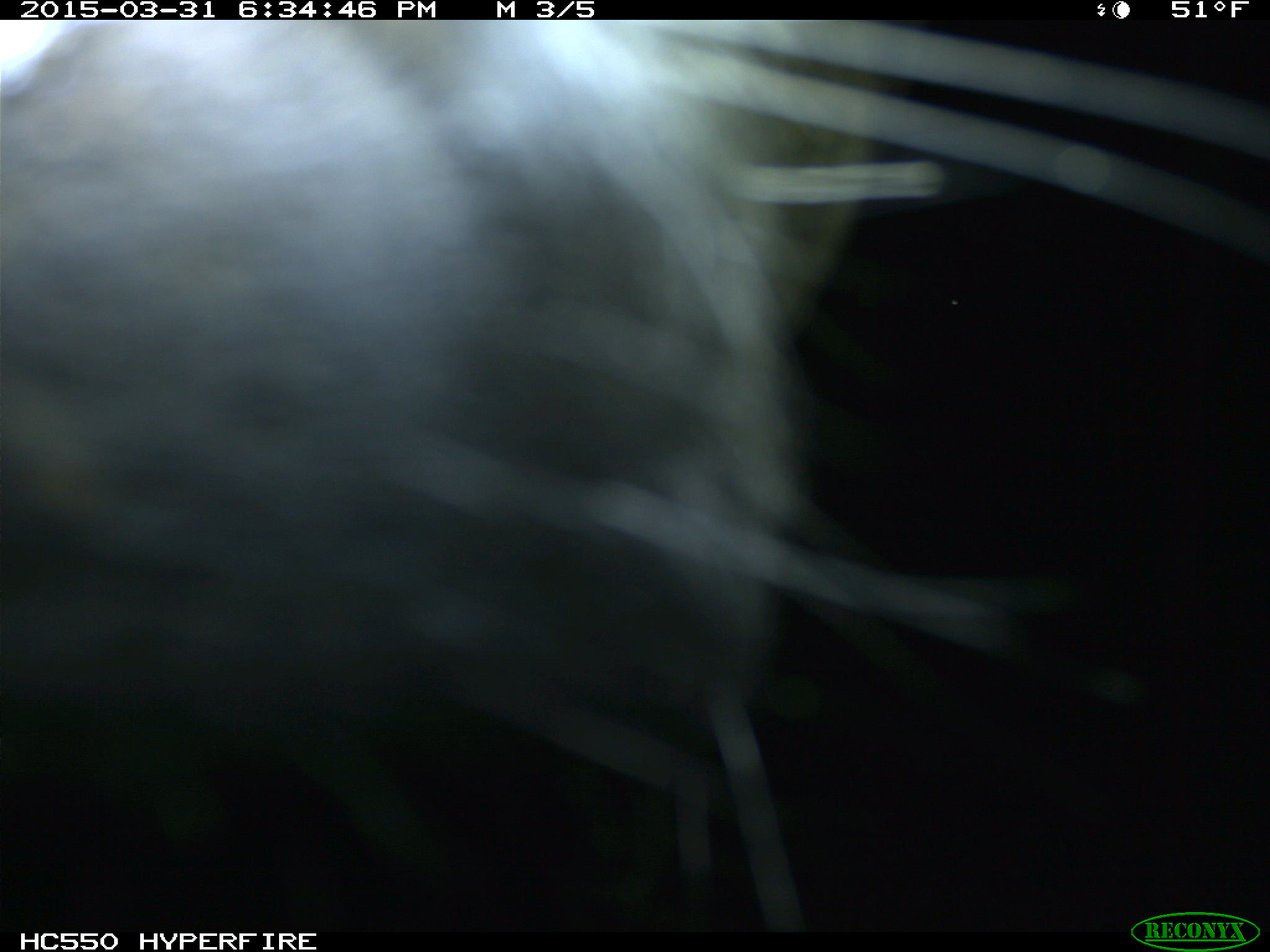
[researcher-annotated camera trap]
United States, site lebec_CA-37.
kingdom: Animalia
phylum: Chordata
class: Mammalia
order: Artiodactyla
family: Bovidae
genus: Bos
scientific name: Bos taurus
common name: domestic cow